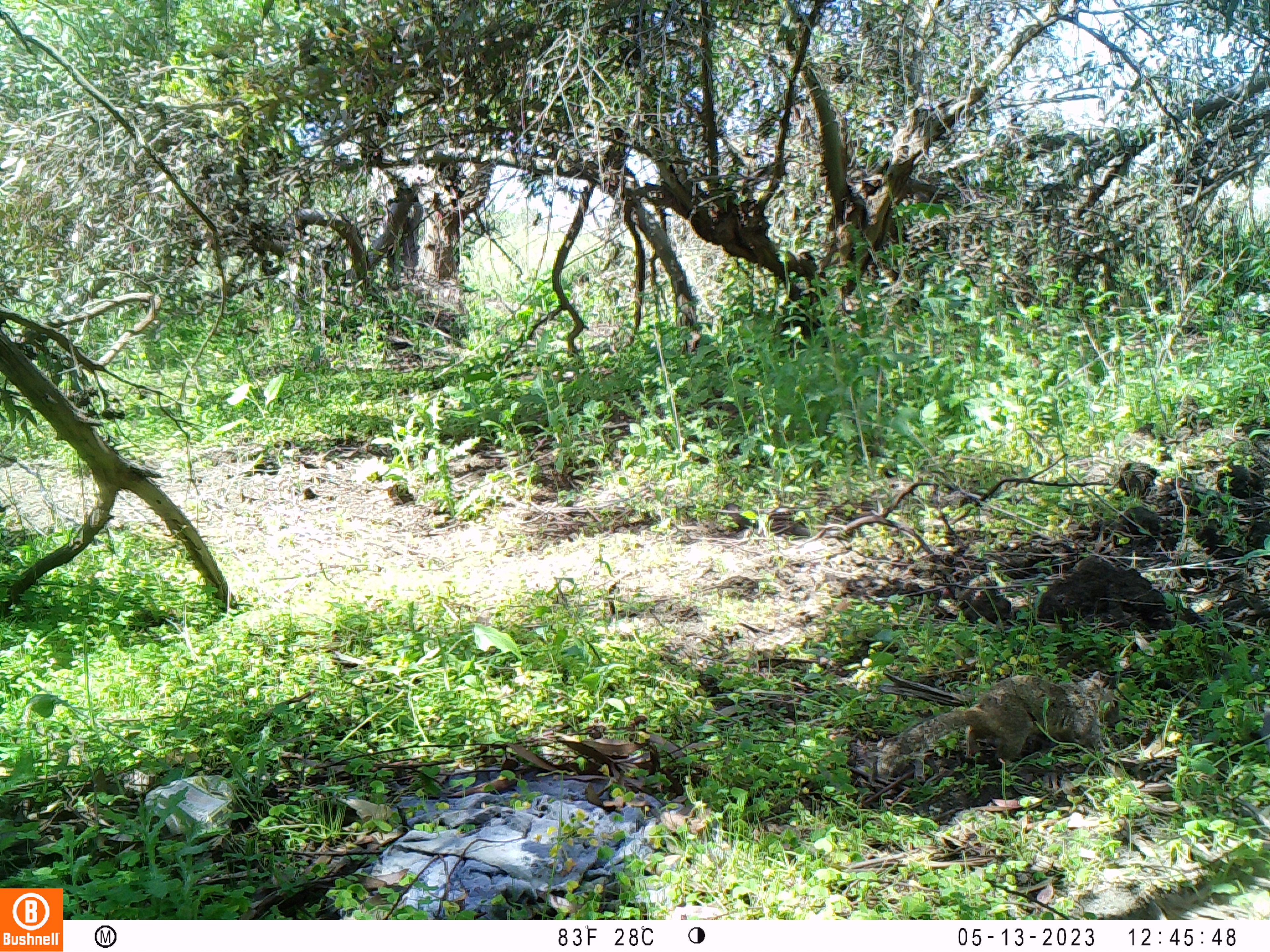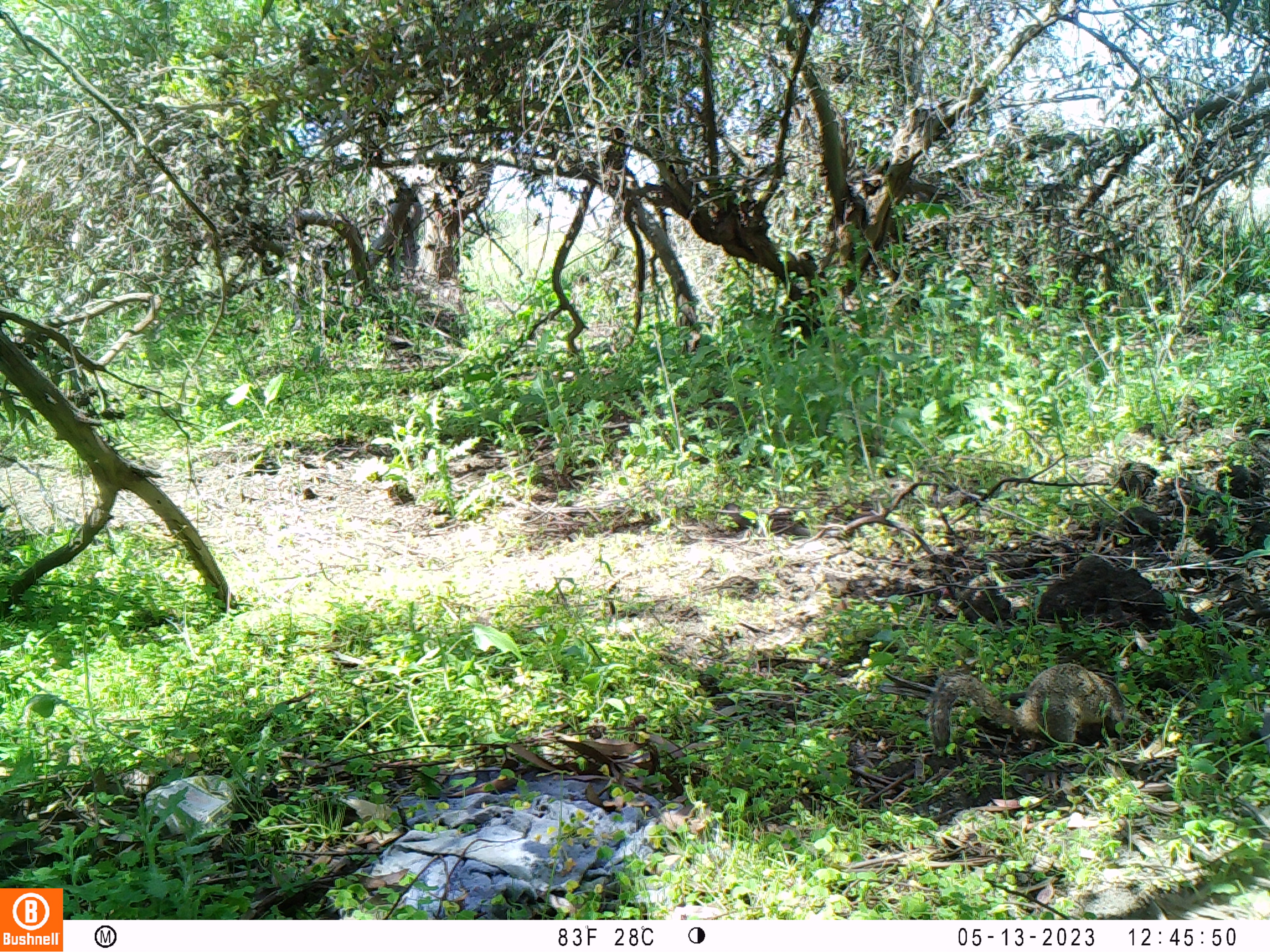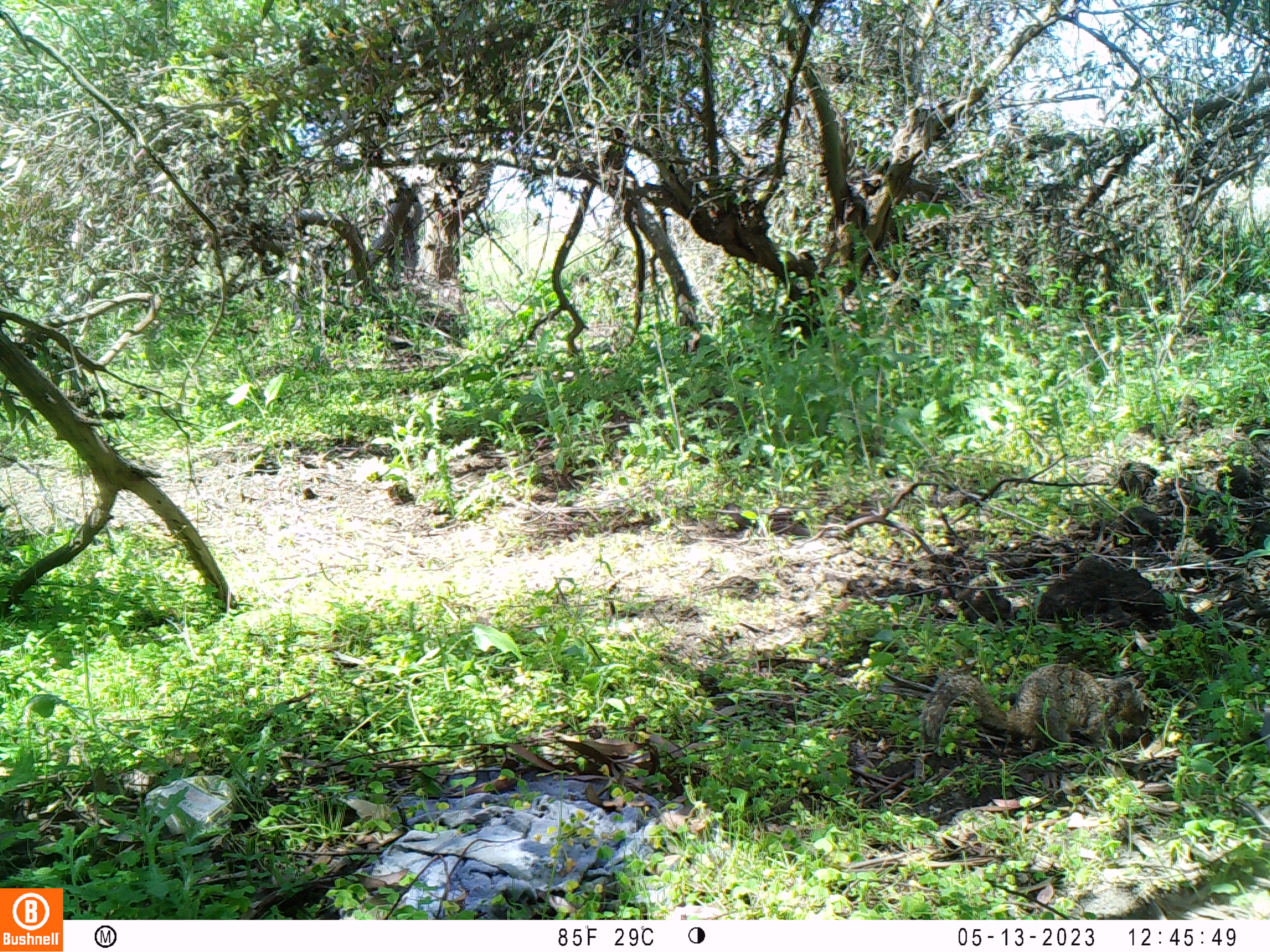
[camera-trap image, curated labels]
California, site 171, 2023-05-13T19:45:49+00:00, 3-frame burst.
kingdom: Animalia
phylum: Chordata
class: Mammalia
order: Rodentia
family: Sciuridae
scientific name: Sciuridae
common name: squirrel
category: unknown squirrel